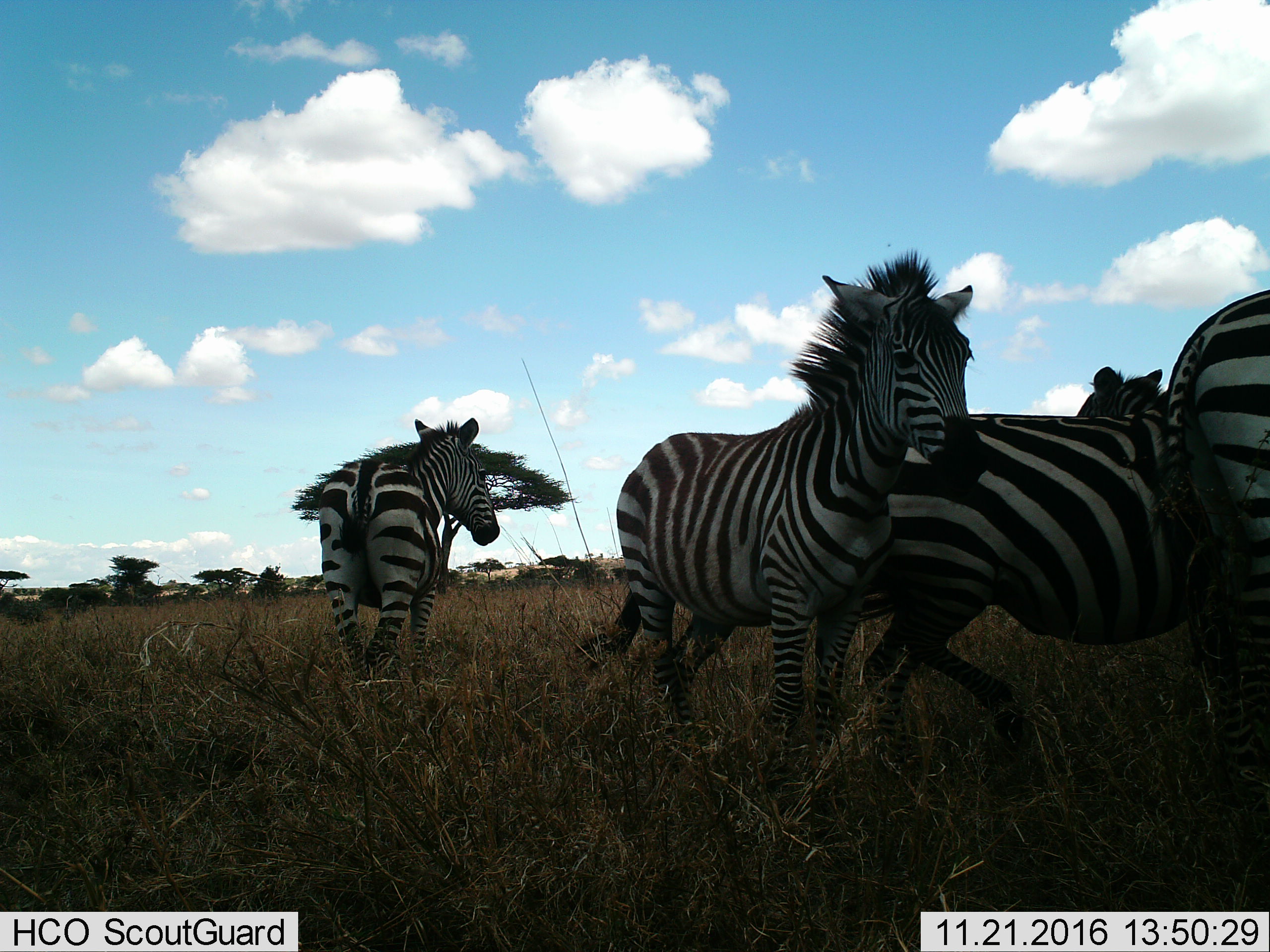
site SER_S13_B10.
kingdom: Animalia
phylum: Chordata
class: Mammalia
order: Perissodactyla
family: Equidae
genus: Equus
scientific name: Equus quagga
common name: plains zebra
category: zebraplains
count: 4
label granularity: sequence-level